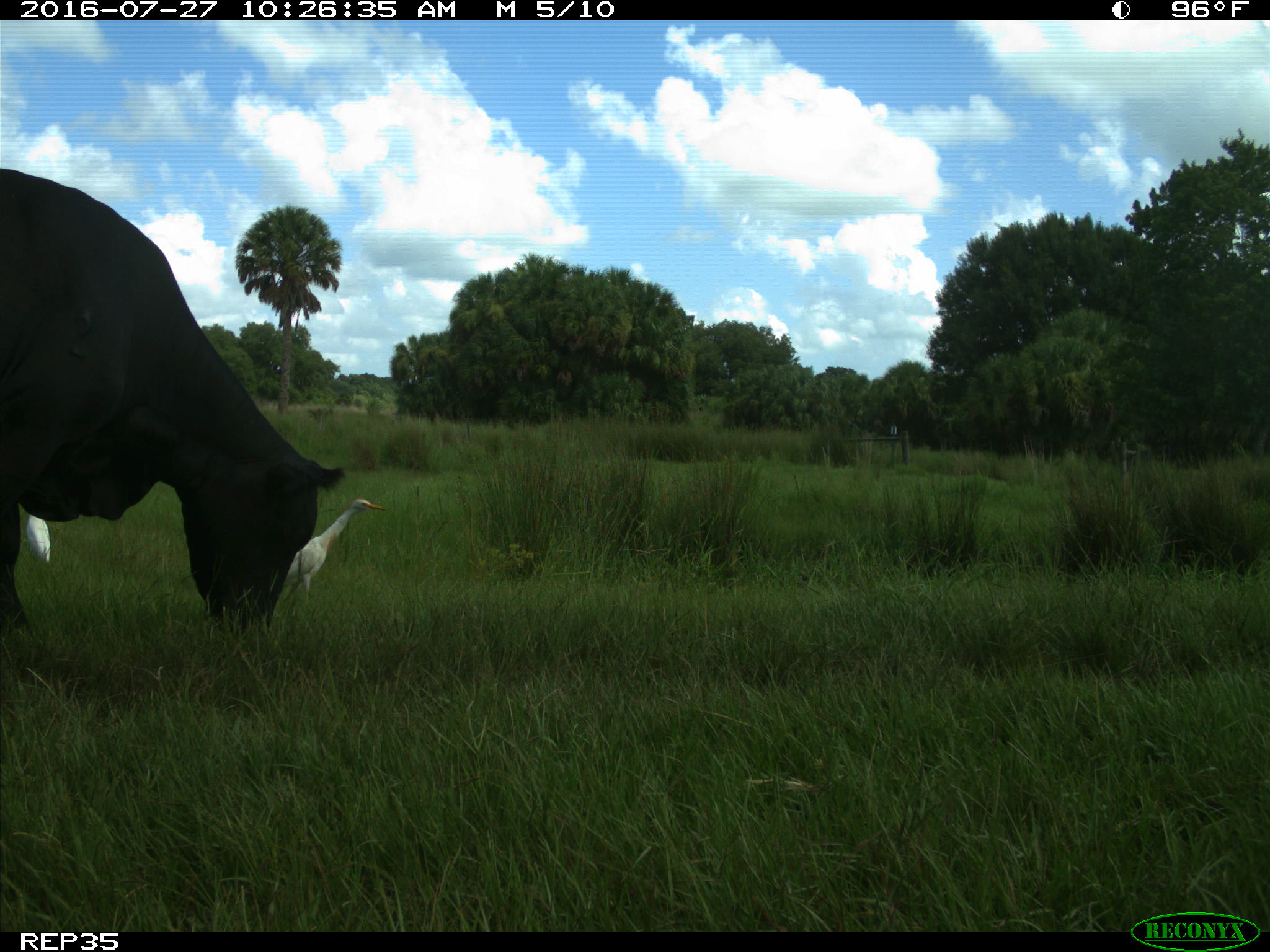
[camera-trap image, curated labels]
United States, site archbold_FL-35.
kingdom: Animalia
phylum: Chordata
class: Mammalia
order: Artiodactyla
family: Bovidae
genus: Bos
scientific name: Bos taurus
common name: domestic cow